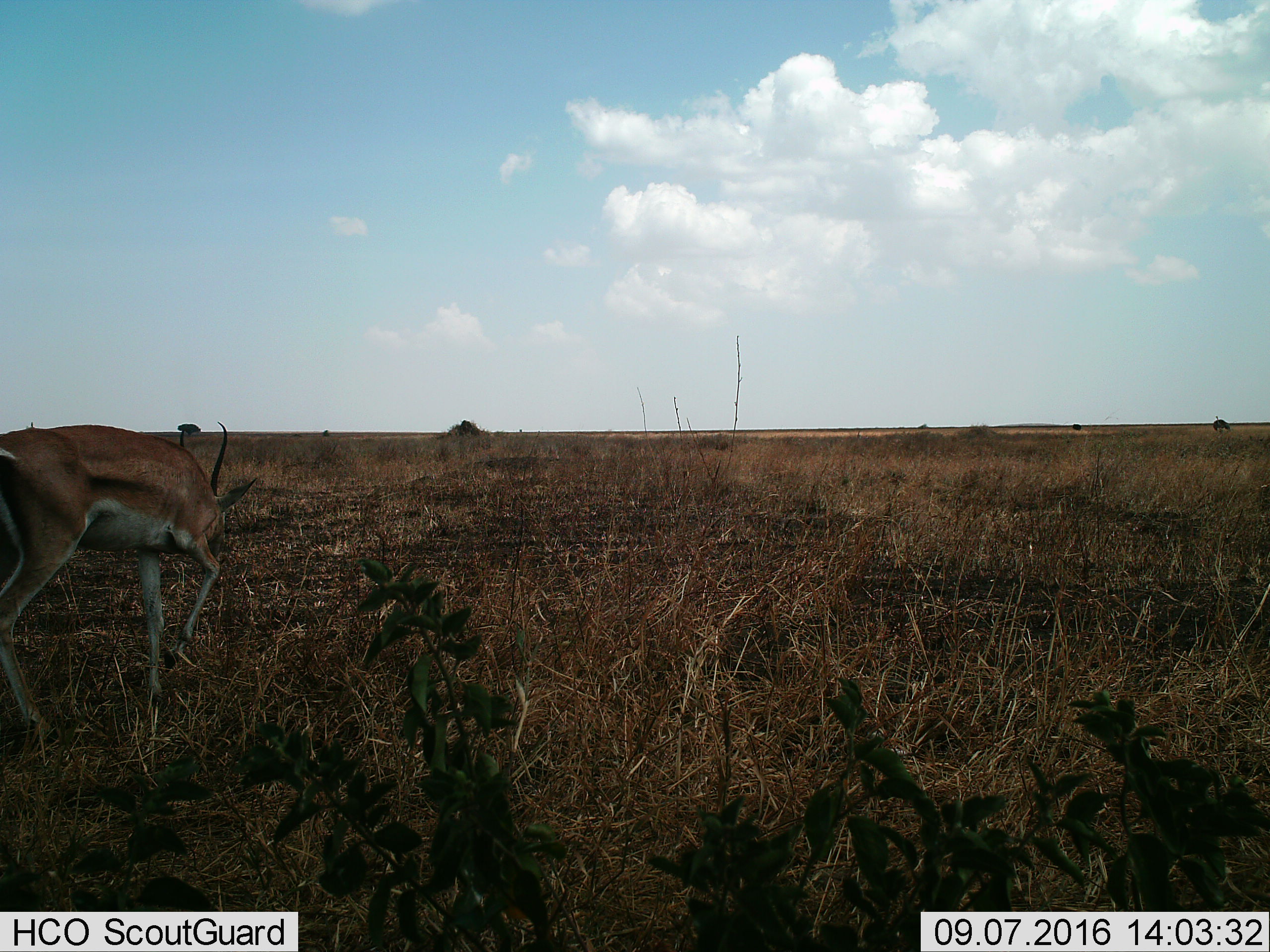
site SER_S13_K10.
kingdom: Animalia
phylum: Chordata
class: Mammalia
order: Artiodactyla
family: Bovidae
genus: Nanger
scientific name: Nanger granti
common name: grant's gazelle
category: gazellegrants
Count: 1.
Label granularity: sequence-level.